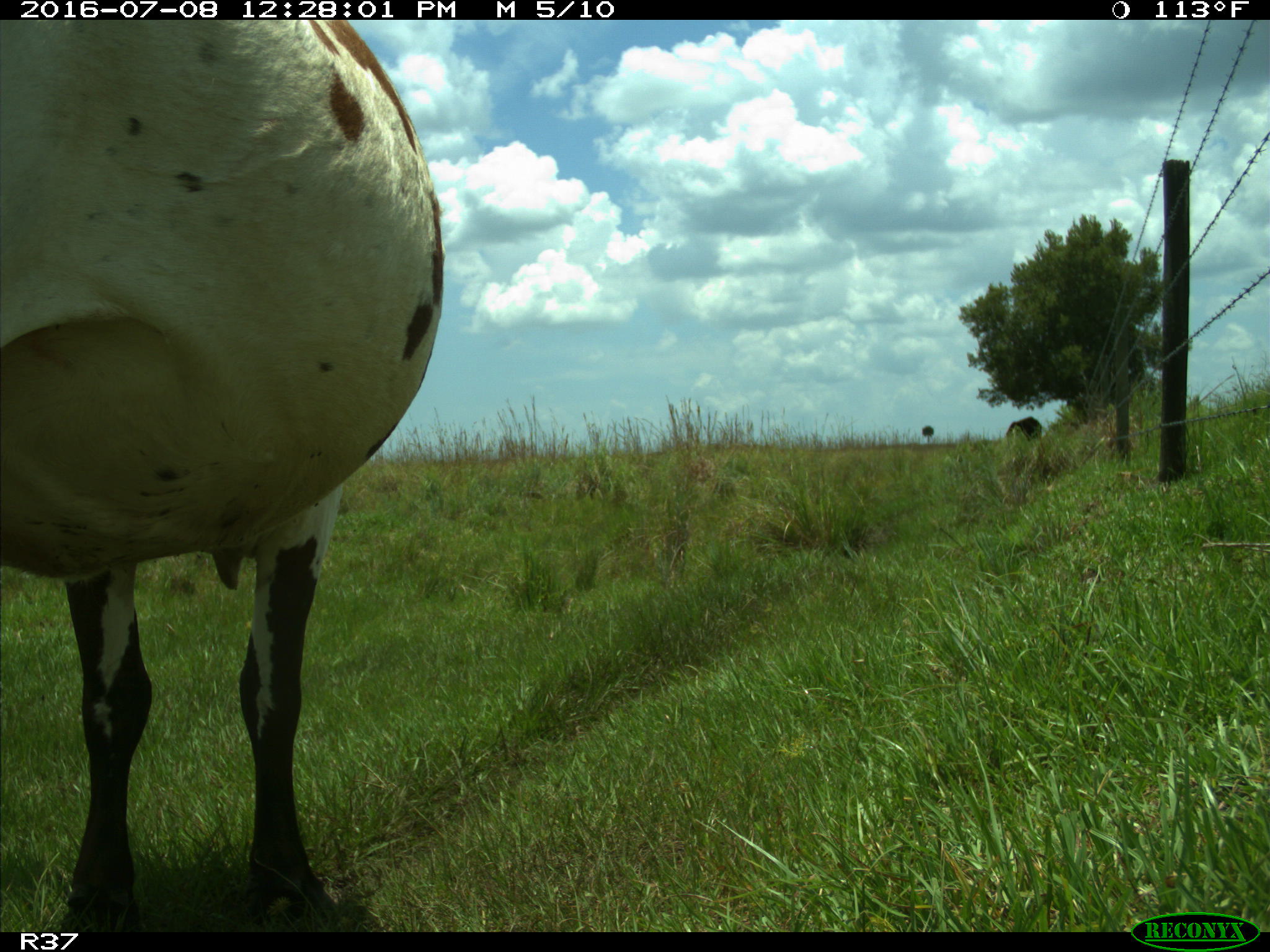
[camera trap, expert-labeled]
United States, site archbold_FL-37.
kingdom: Animalia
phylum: Chordata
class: Mammalia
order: Artiodactyla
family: Bovidae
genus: Bos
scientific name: Bos taurus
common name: domestic cow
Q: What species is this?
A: Bos taurus (domestic cow).